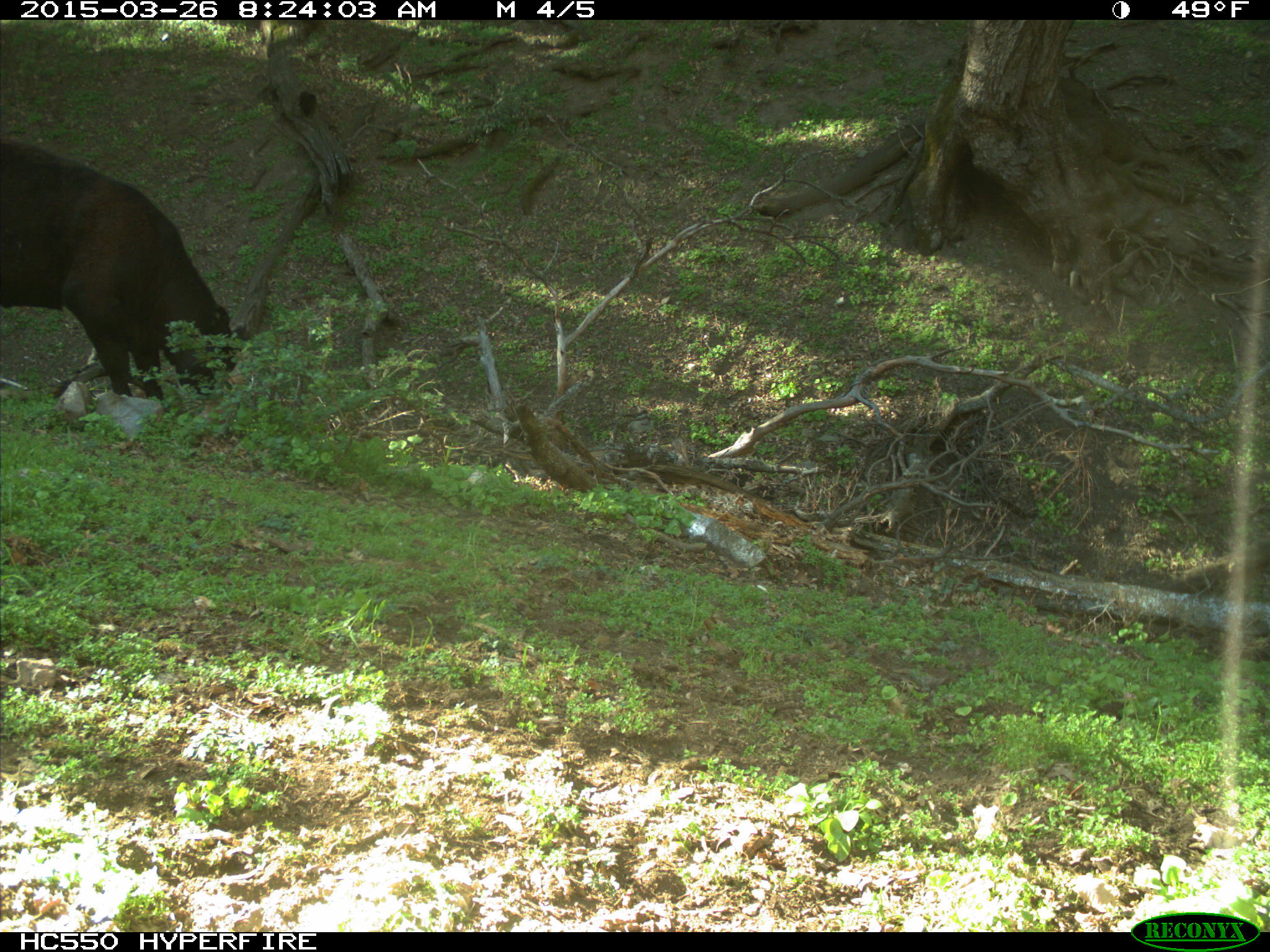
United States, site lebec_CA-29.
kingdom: Animalia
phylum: Chordata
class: Mammalia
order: Artiodactyla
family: Bovidae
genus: Bos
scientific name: Bos taurus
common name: domestic cow